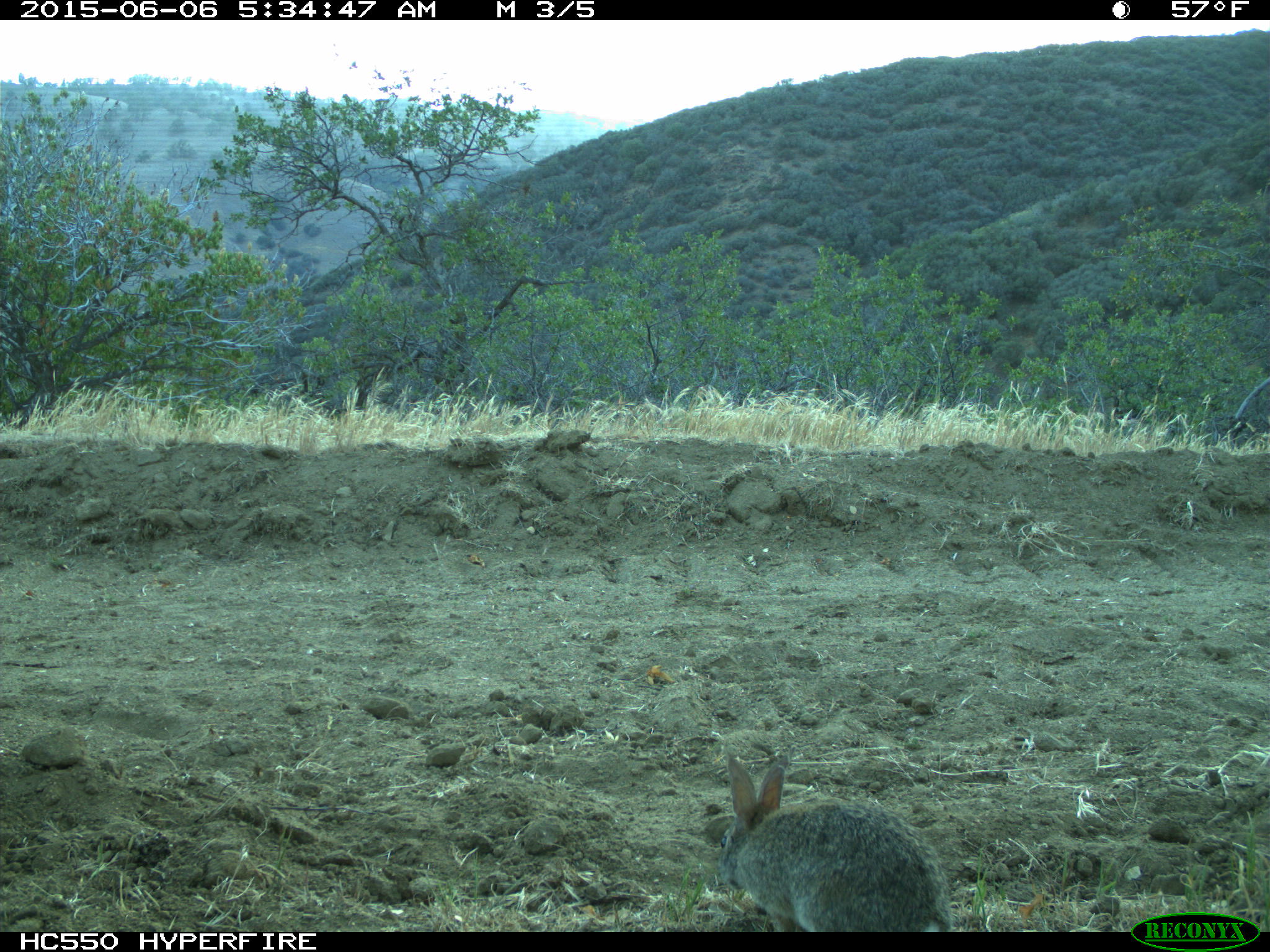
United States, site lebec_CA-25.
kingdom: Animalia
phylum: Chordata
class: Mammalia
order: Lagomorpha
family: Leporidae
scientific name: Leporidae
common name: rabbits and hares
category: unidentified rabbit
Unidentified rabbit (rabbits and hares) (Leporidae).